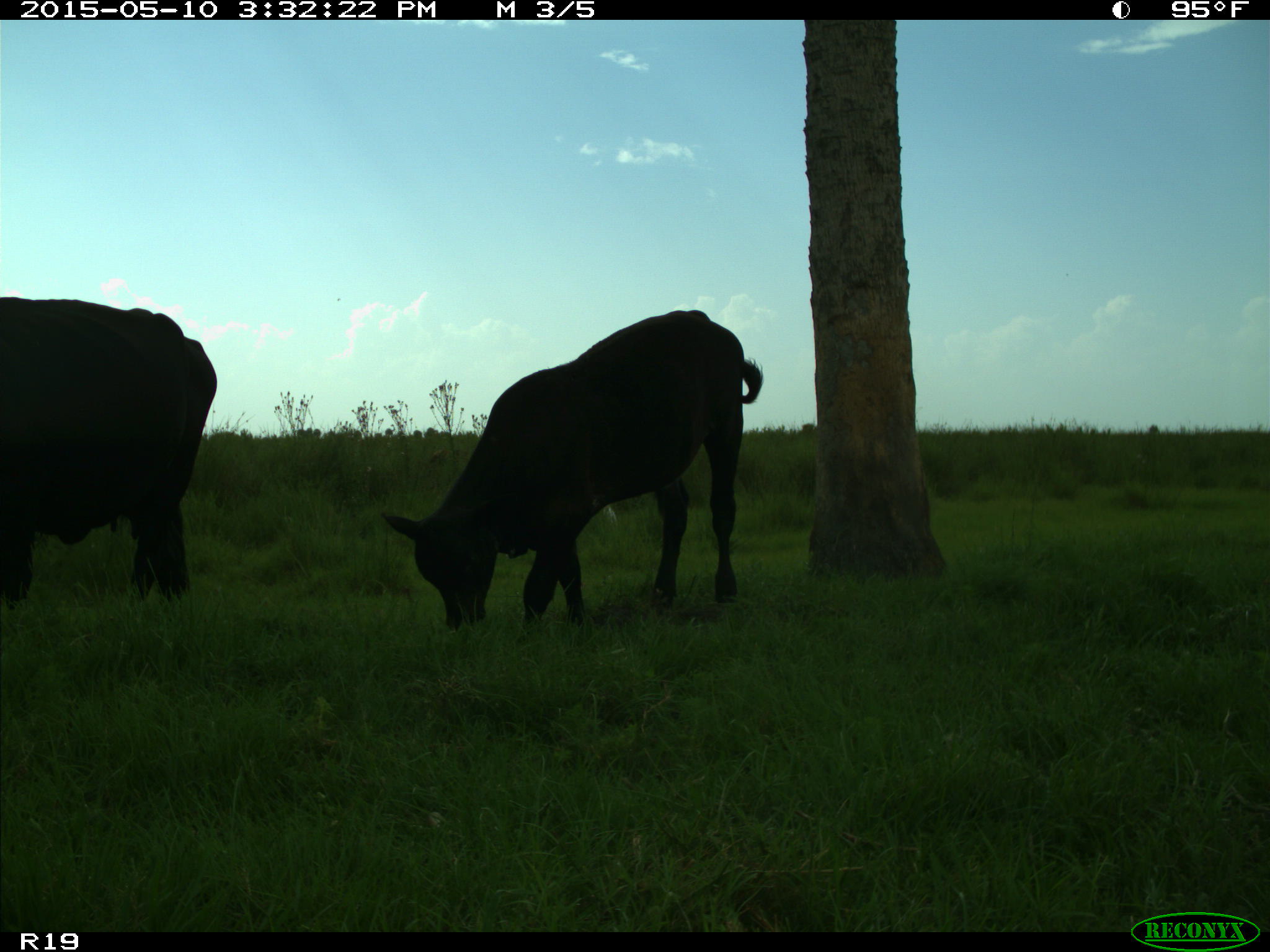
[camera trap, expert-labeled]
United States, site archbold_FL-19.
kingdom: Animalia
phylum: Chordata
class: Mammalia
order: Artiodactyla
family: Bovidae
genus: Bos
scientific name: Bos taurus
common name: domestic cow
Bos taurus (domestic cow).